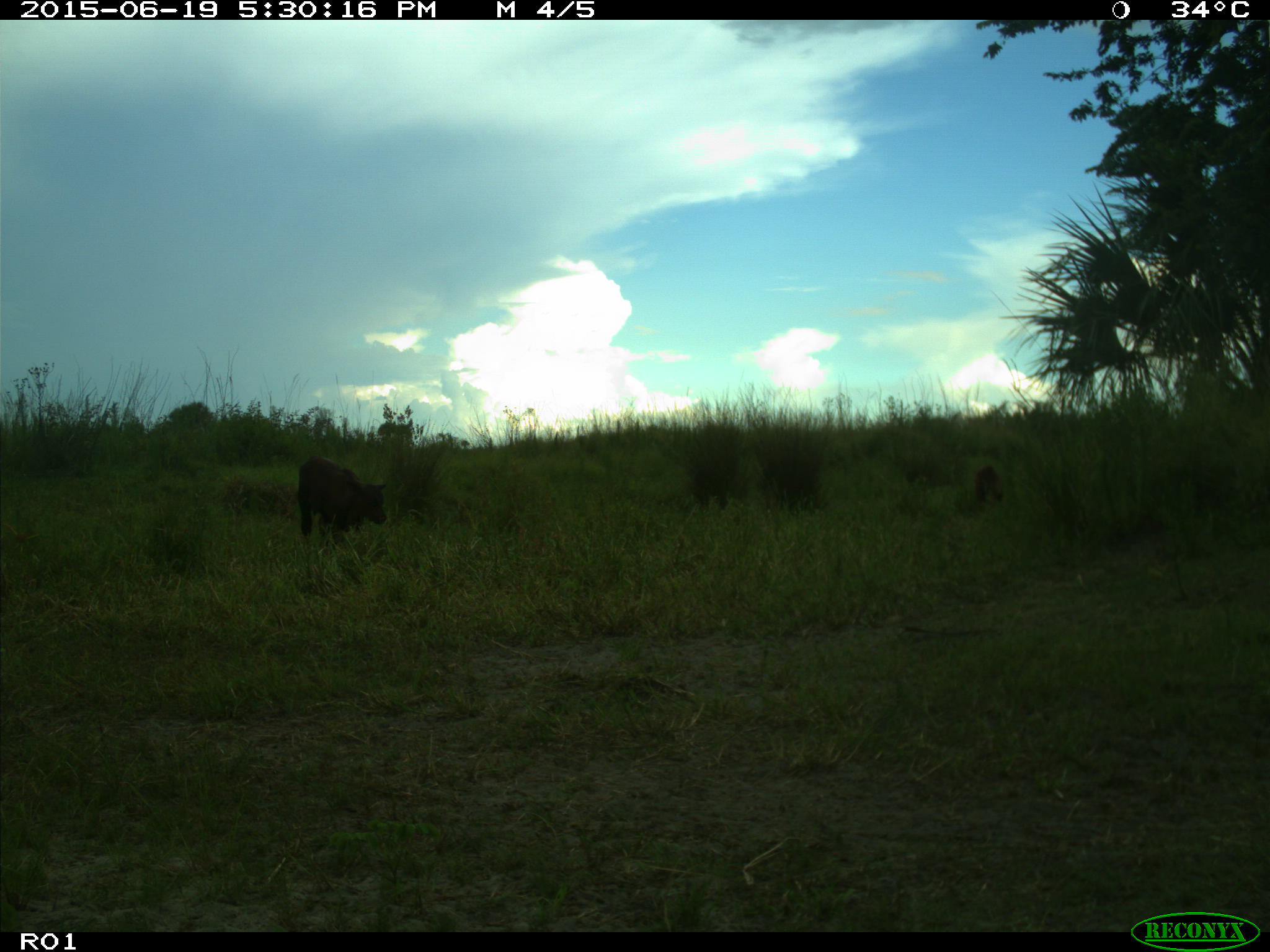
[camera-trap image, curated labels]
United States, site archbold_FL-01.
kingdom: Animalia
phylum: Chordata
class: Mammalia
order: Artiodactyla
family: Bovidae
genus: Bos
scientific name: Bos taurus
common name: domestic cow